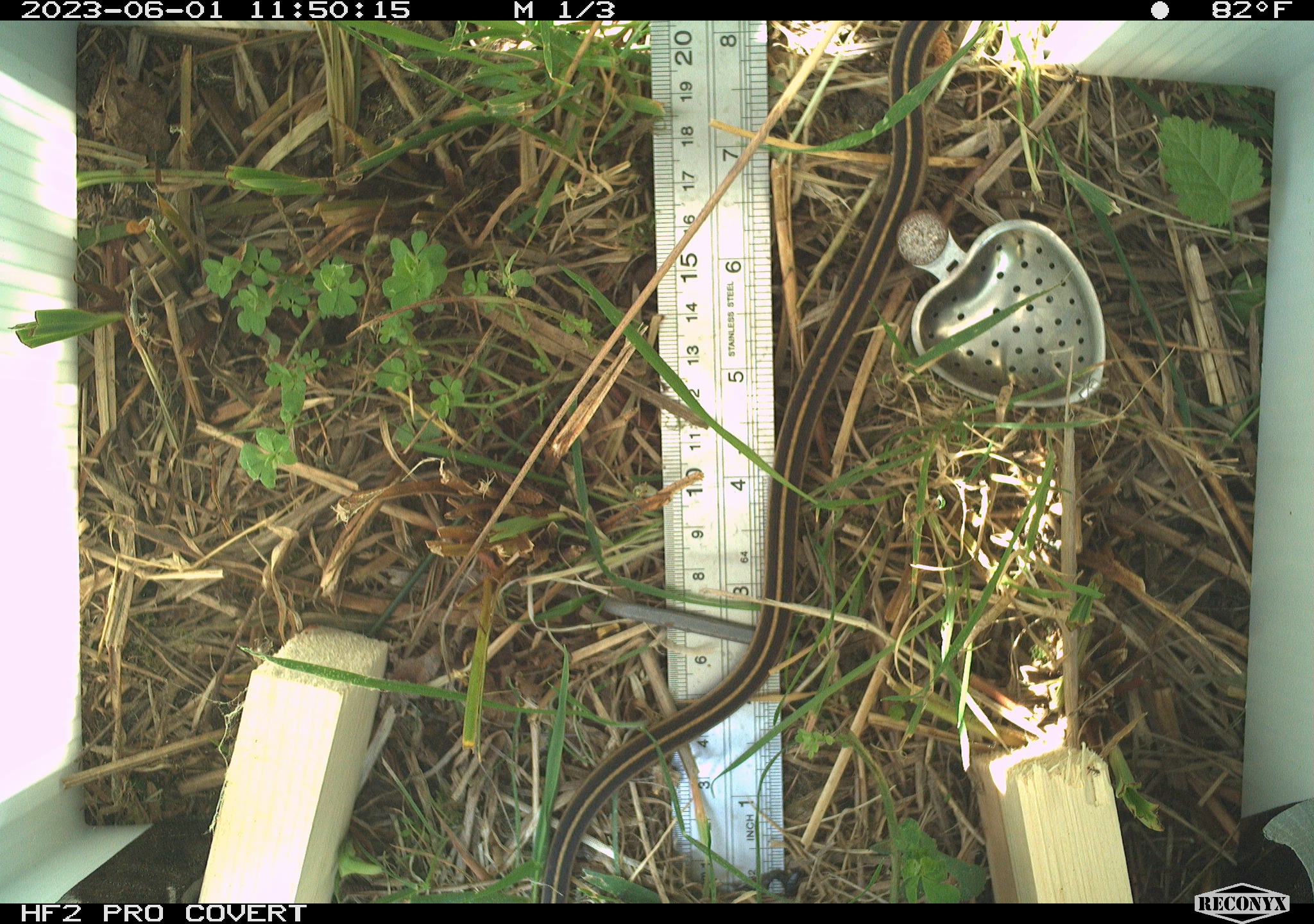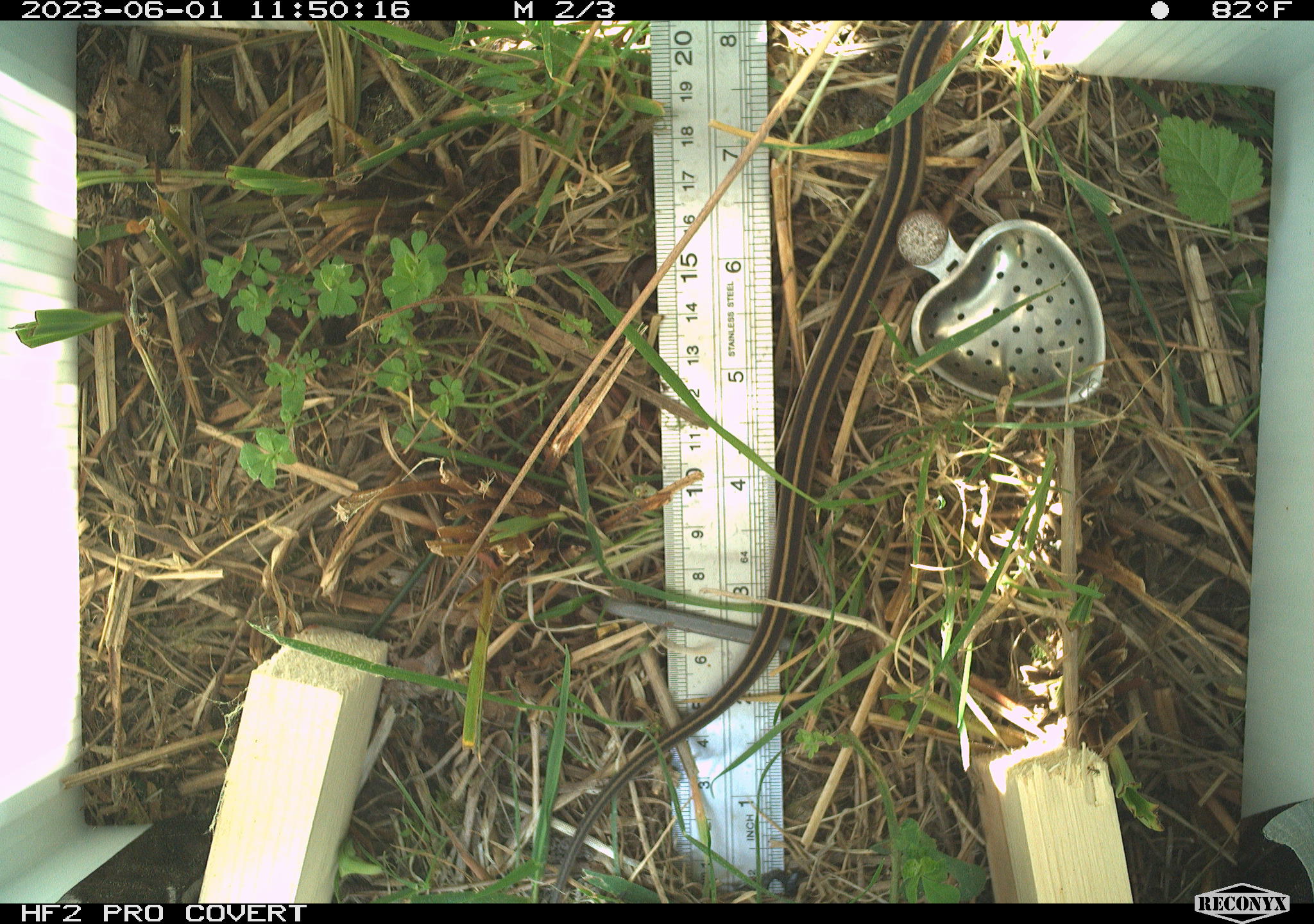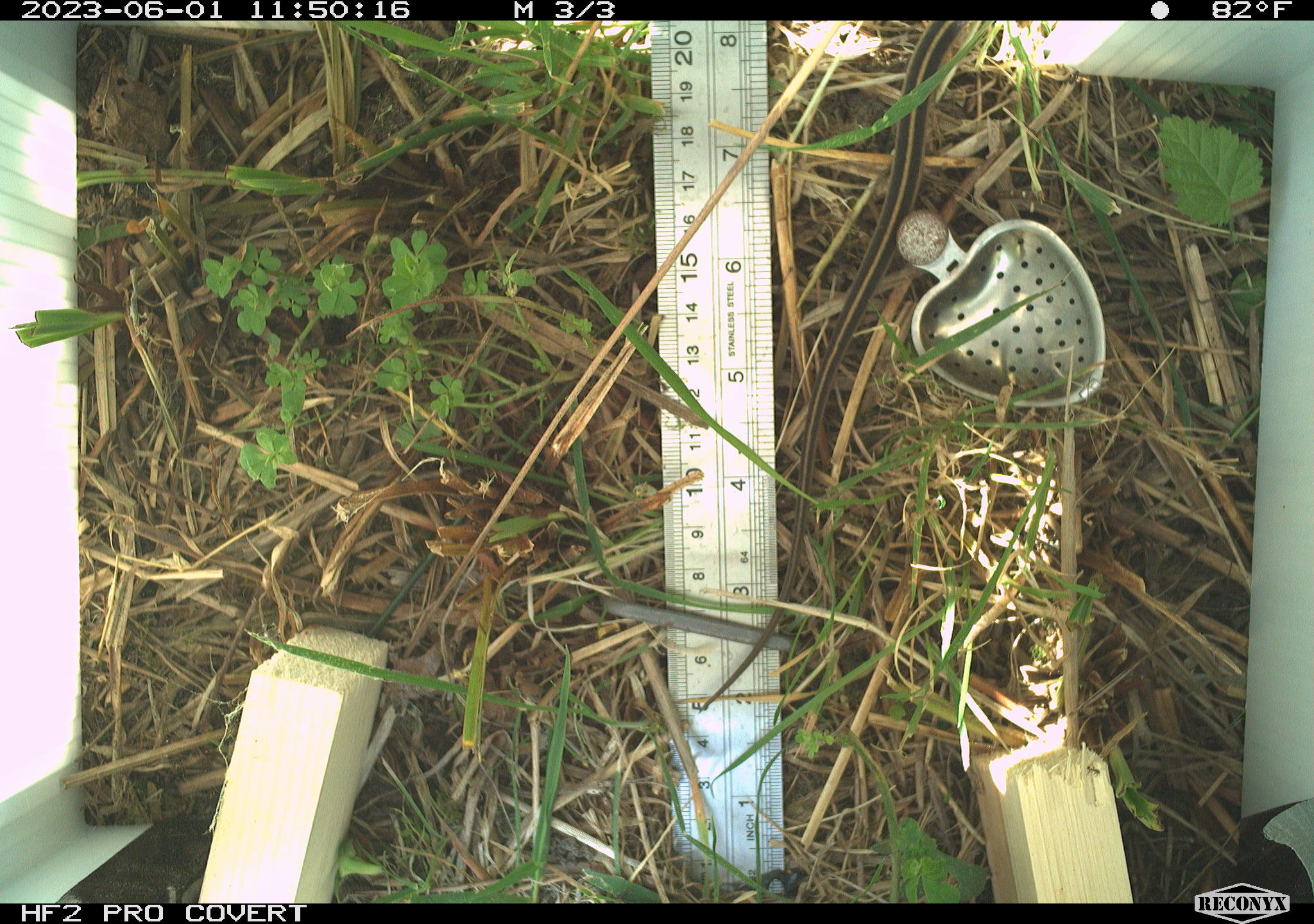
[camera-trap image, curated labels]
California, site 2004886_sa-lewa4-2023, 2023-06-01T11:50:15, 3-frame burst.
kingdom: Animalia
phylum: Chordata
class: Reptilia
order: Squamata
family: Colubridae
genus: Thamnophis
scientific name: Thamnophis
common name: american gartersnakes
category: thamnophis species